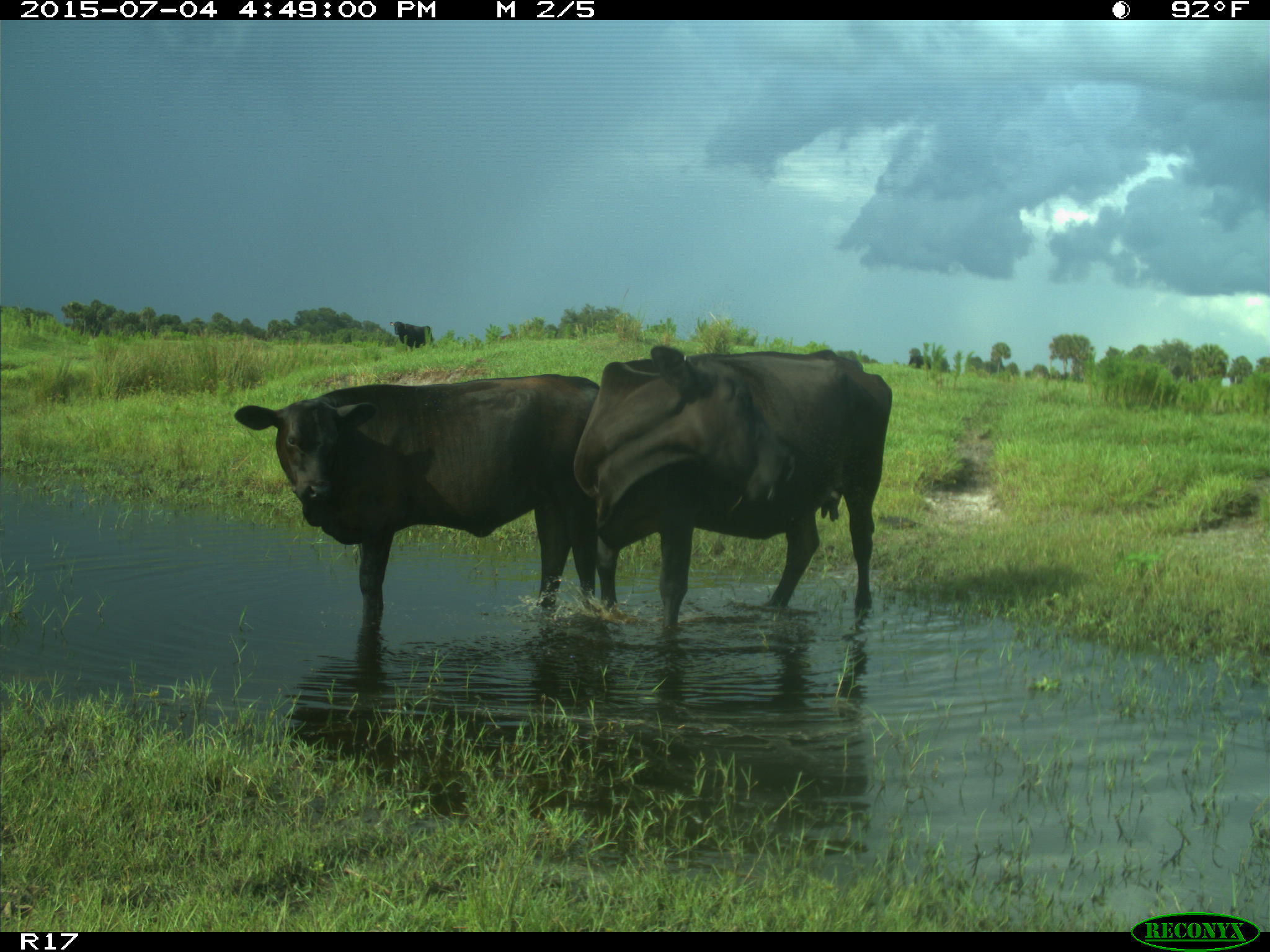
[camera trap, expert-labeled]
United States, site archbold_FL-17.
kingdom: Animalia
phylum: Chordata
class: Mammalia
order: Artiodactyla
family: Bovidae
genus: Bos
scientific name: Bos taurus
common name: domestic cow